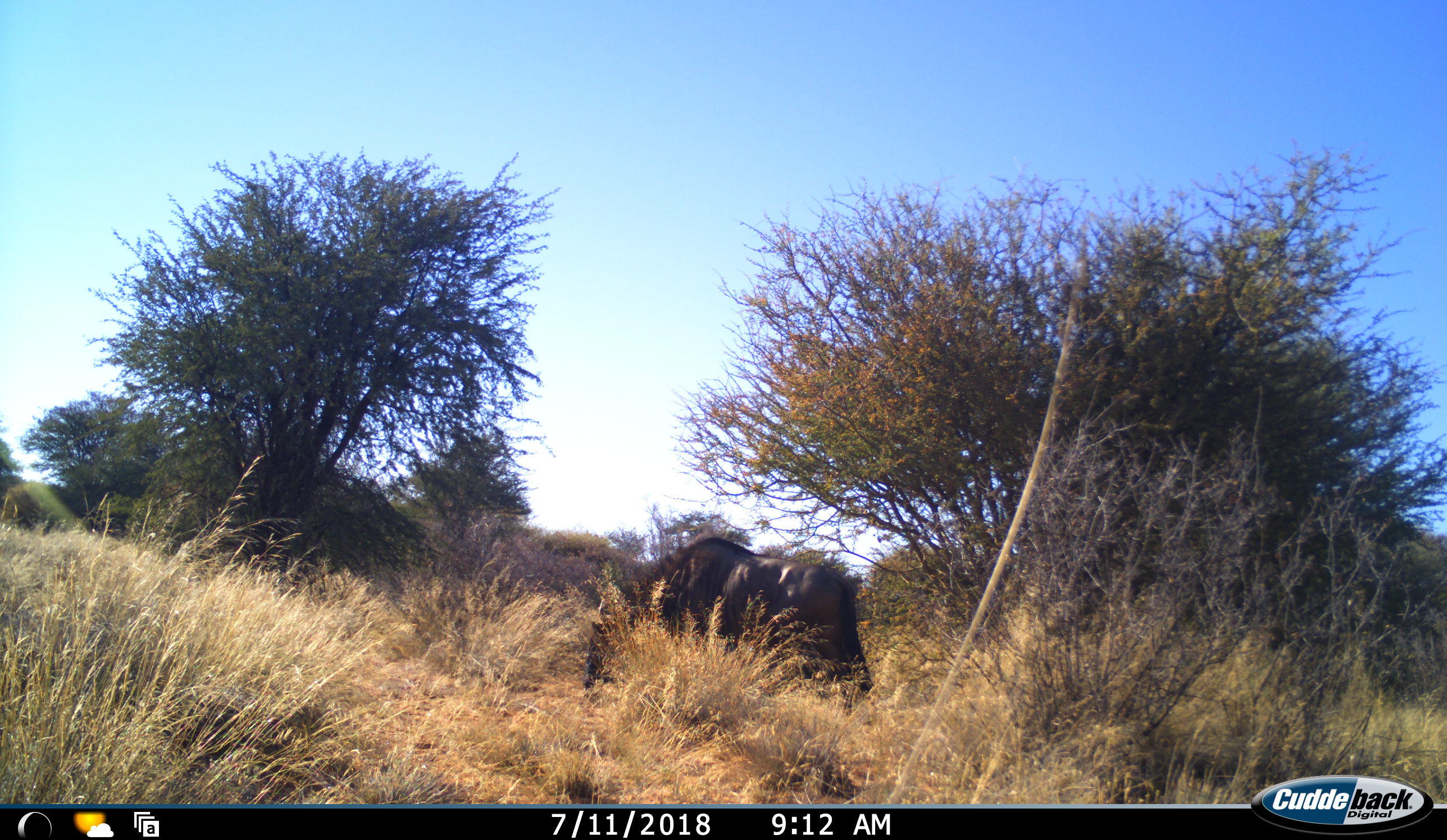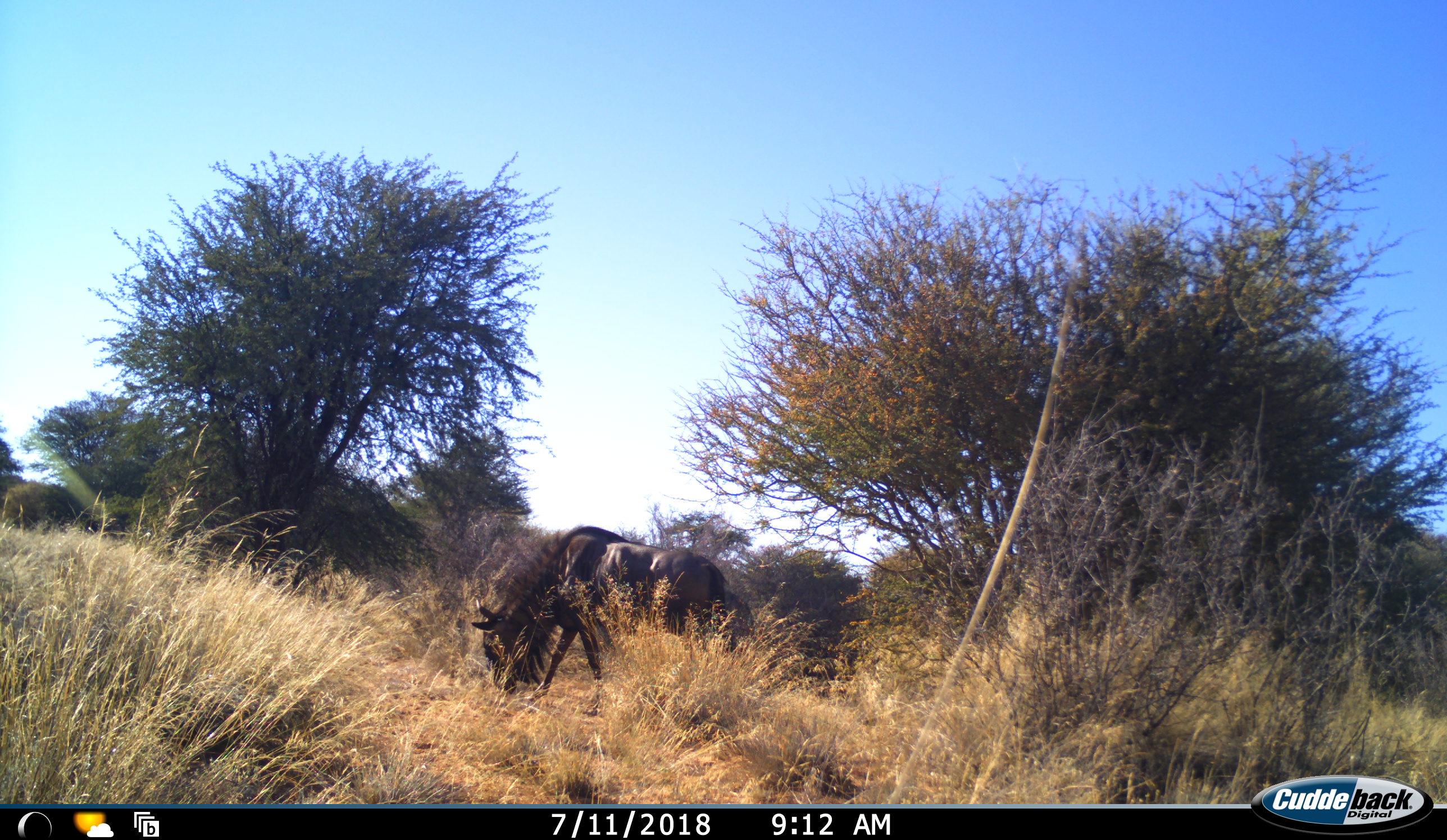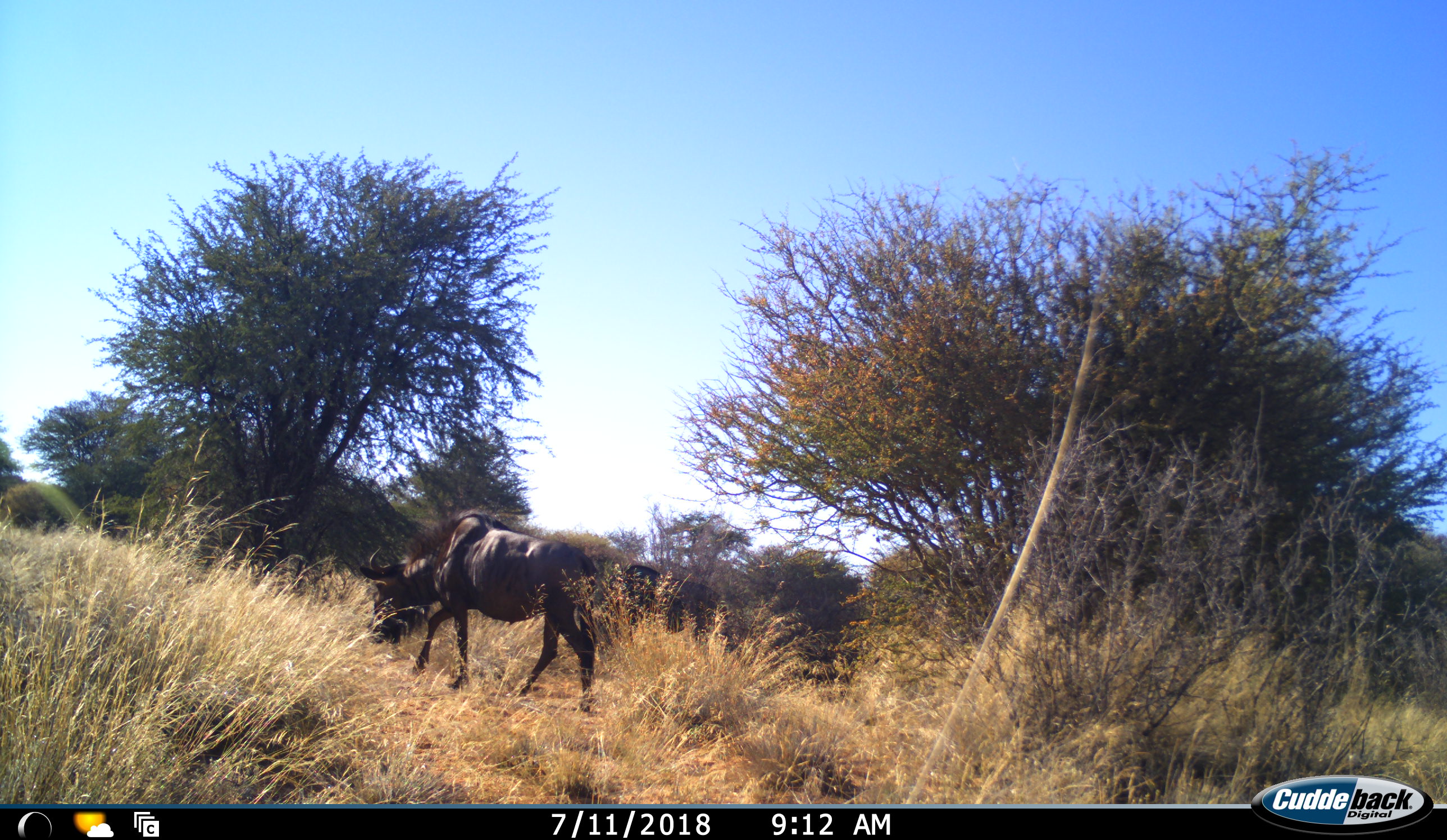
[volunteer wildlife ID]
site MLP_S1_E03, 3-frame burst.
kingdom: Animalia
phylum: Chordata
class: Mammalia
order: Artiodactyla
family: Bovidae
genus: Connochaetes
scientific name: Connochaetes taurinus taurinus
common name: blue wildebeest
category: wildebeestblue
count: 1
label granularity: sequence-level